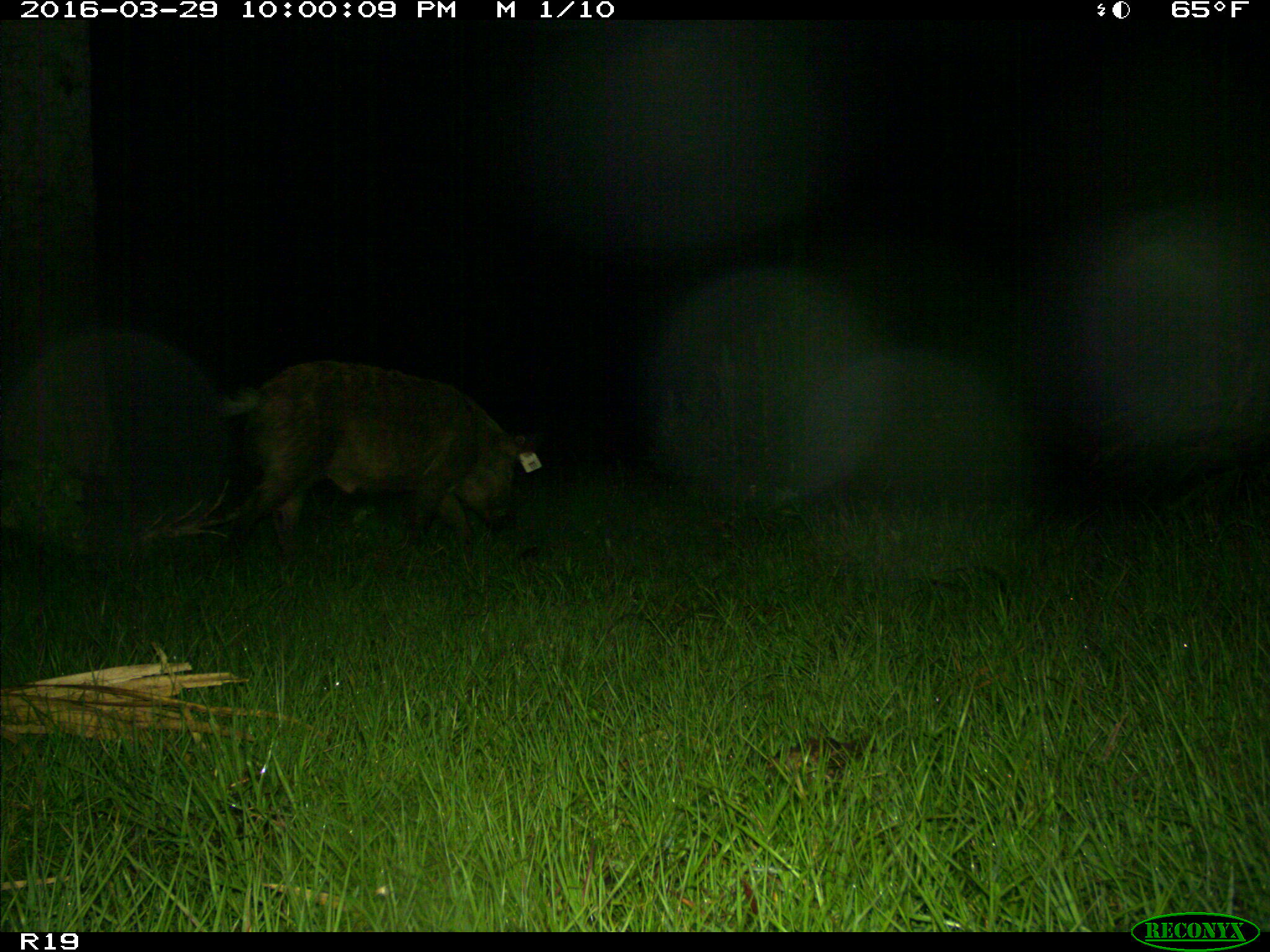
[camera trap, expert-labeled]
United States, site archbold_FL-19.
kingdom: Animalia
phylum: Chordata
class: Mammalia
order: Artiodactyla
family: Suidae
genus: Sus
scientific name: Sus scrofa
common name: wild boar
Sus scrofa (wild boar).